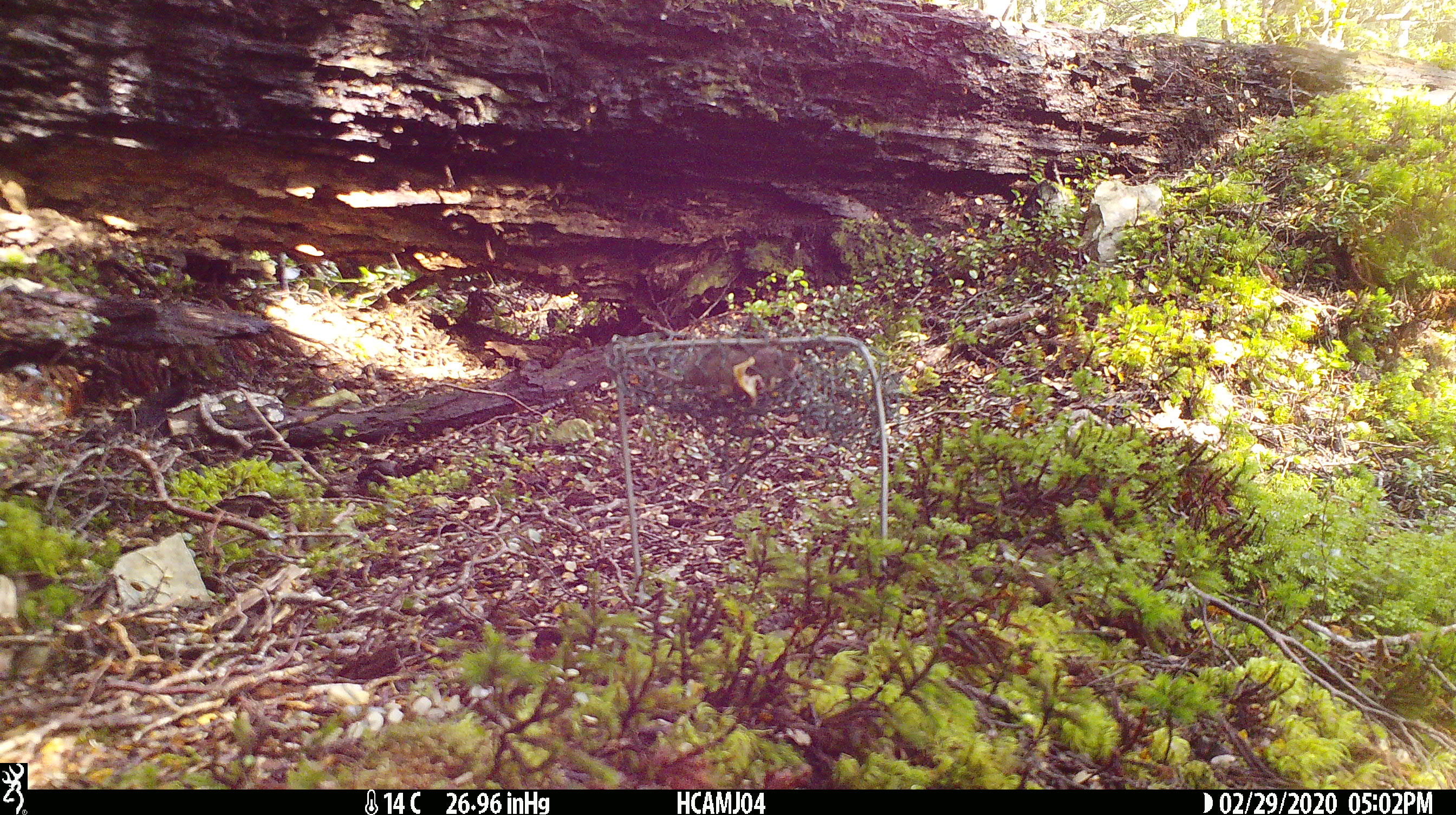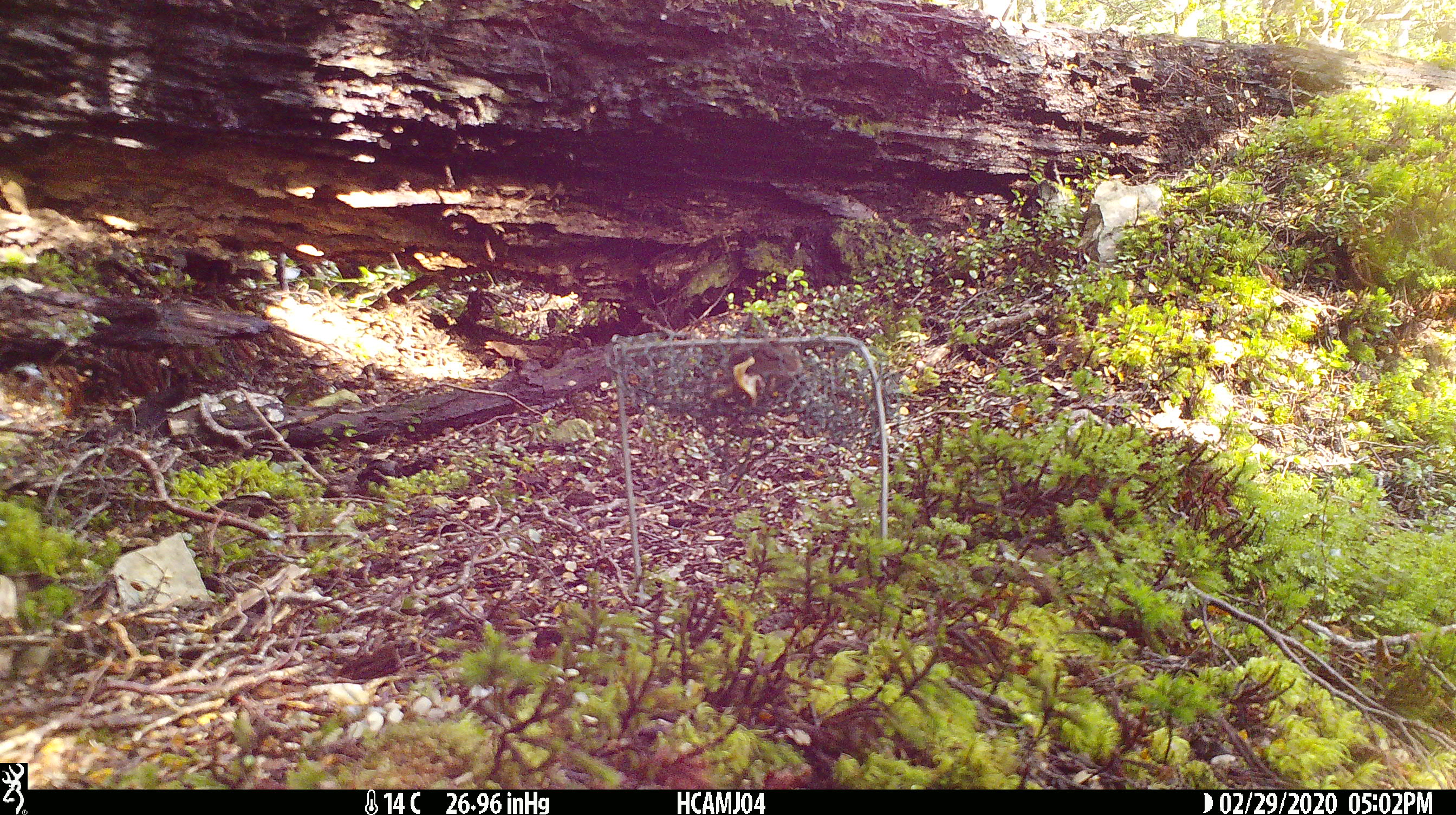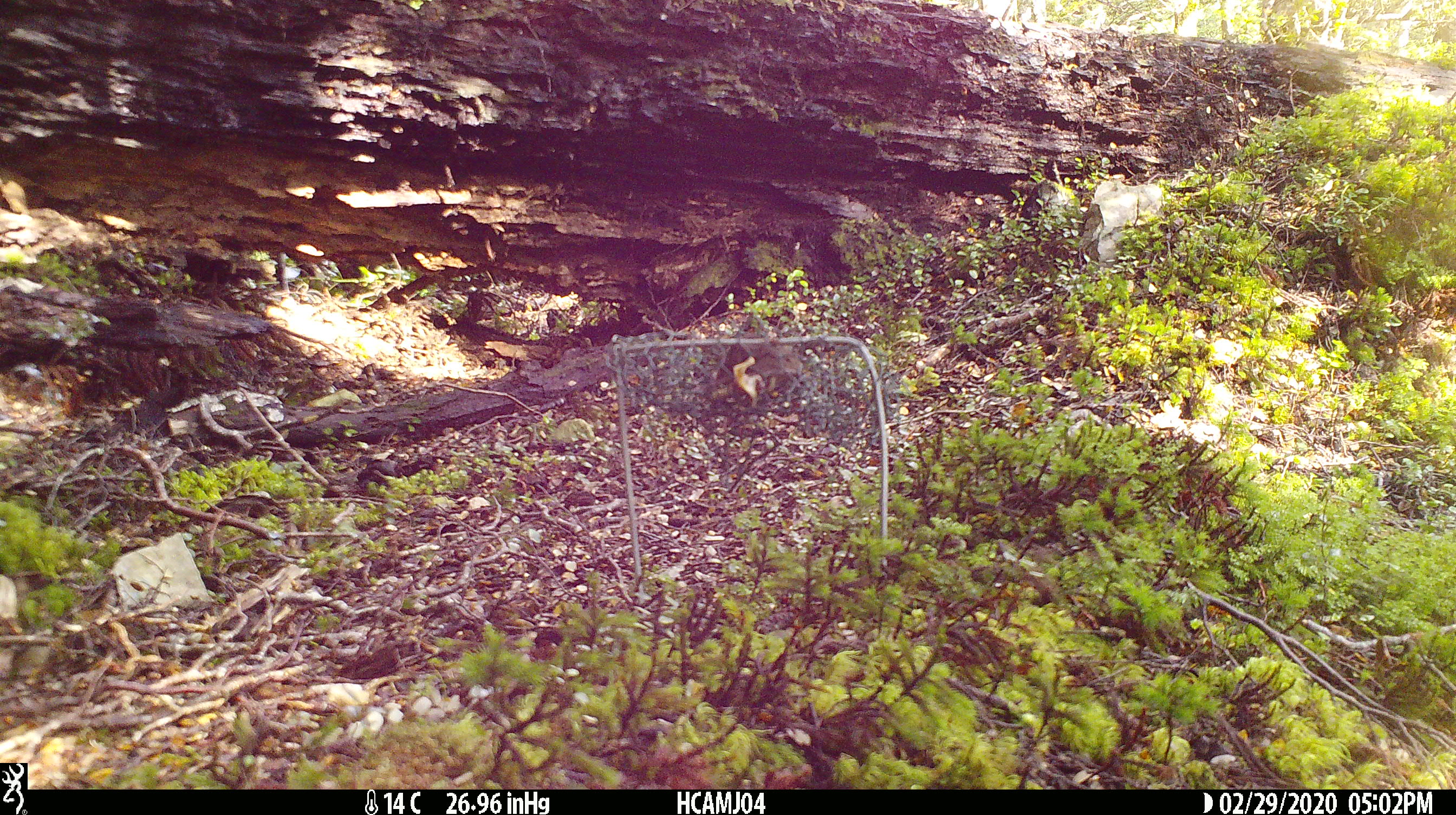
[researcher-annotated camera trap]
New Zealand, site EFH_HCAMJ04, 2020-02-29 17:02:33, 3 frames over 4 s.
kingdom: Animalia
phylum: Chordata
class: Mammalia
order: Rodentia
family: Muridae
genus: Mus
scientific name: Mus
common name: mouse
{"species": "mouse (Mus)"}